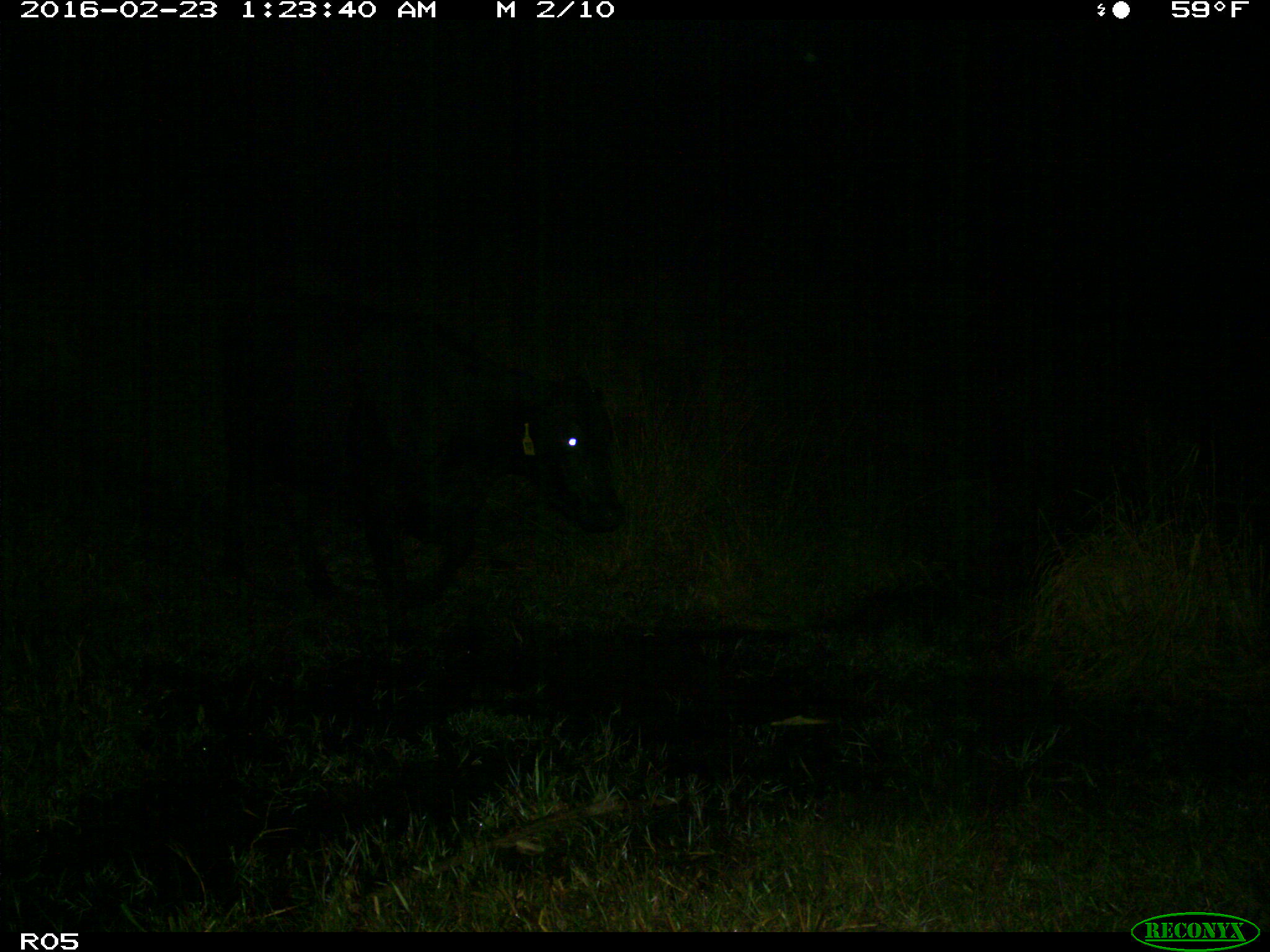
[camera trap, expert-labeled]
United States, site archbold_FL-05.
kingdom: Animalia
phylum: Chordata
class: Mammalia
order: Artiodactyla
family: Bovidae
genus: Bos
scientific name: Bos taurus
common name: domestic cow